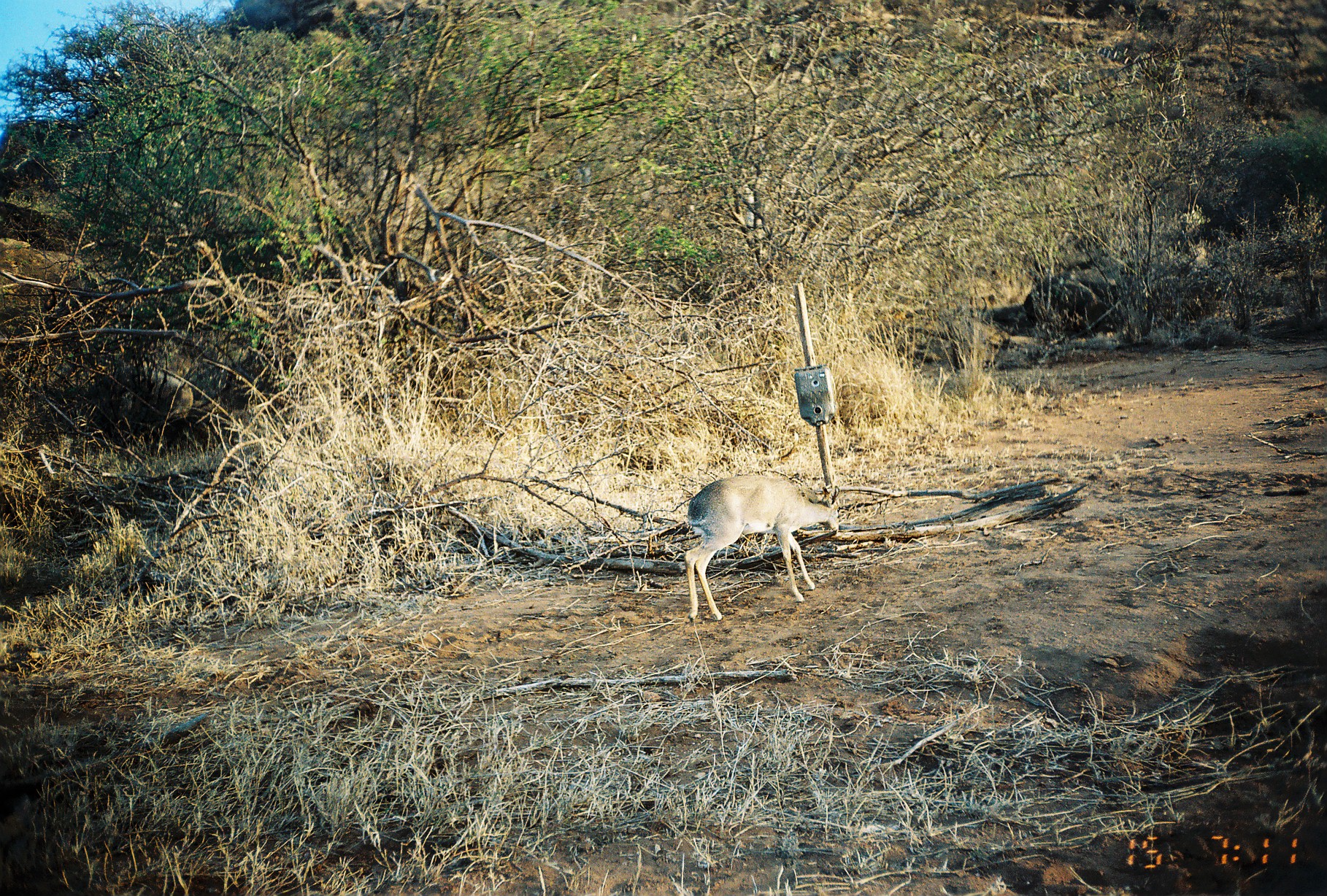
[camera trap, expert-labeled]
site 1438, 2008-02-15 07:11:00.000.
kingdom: Animalia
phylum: Chordata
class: Mammalia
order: Artiodactyla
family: Bovidae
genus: Madoqua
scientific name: Madoqua guentheri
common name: günther's dik-dik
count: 1